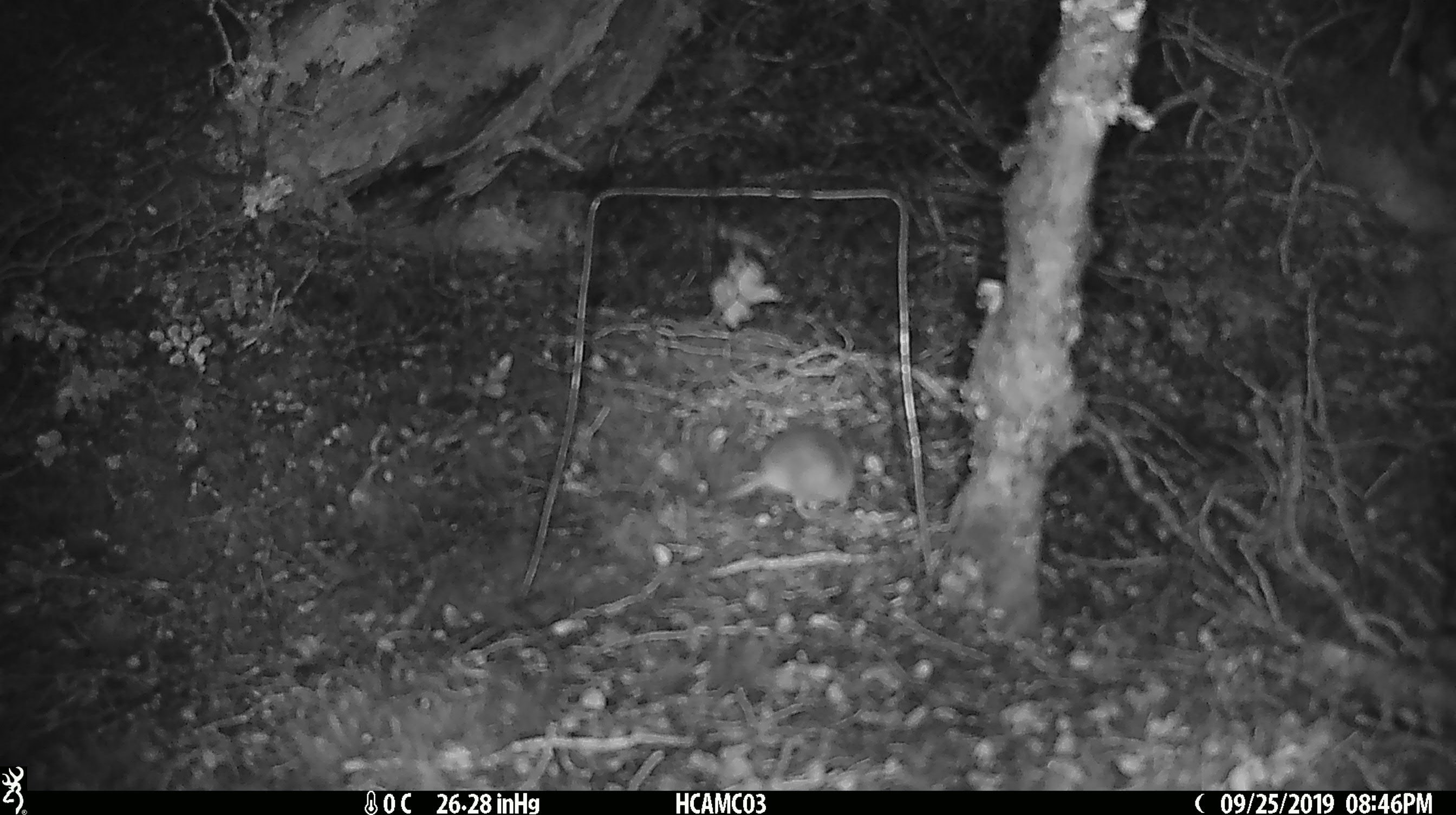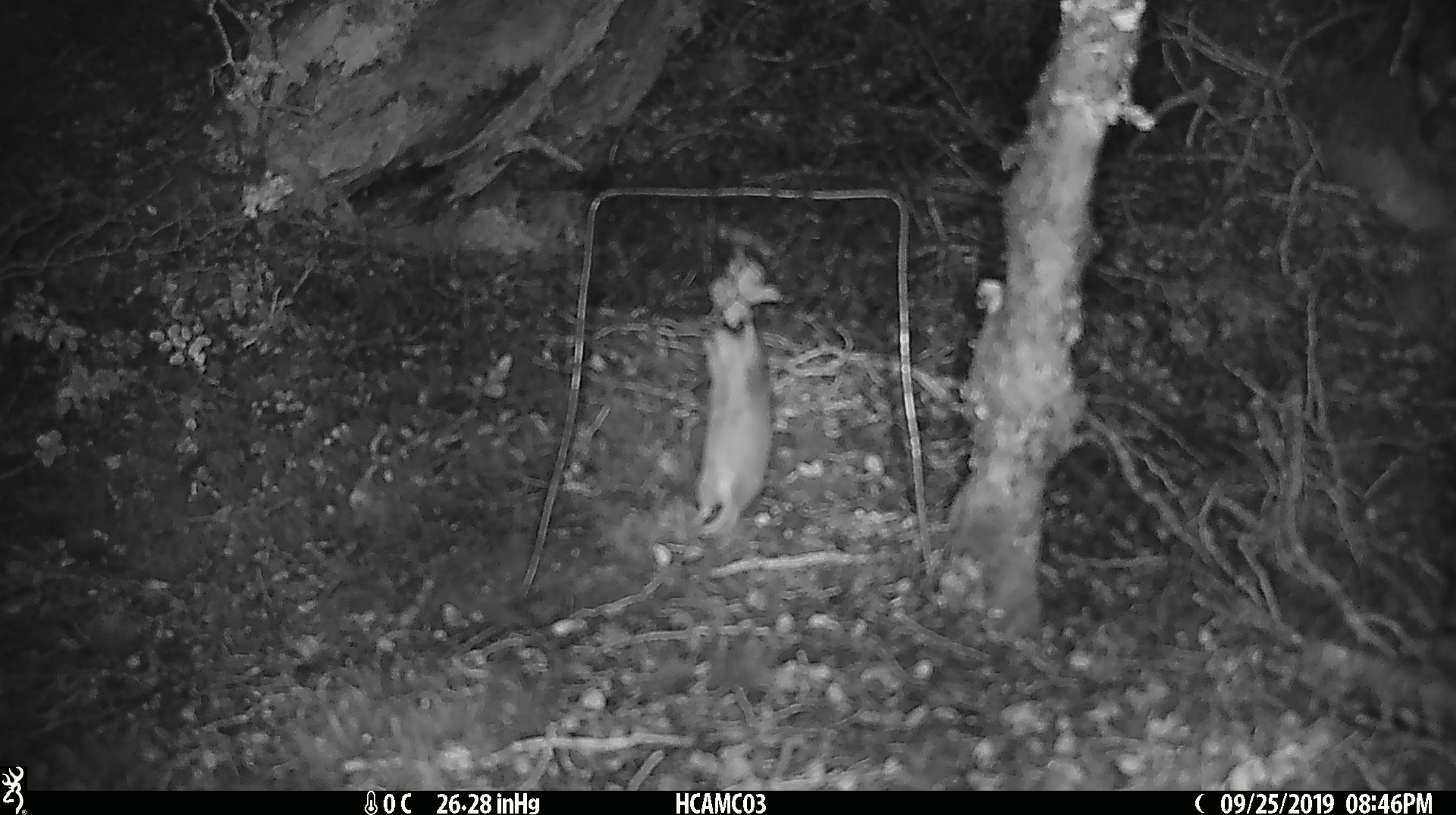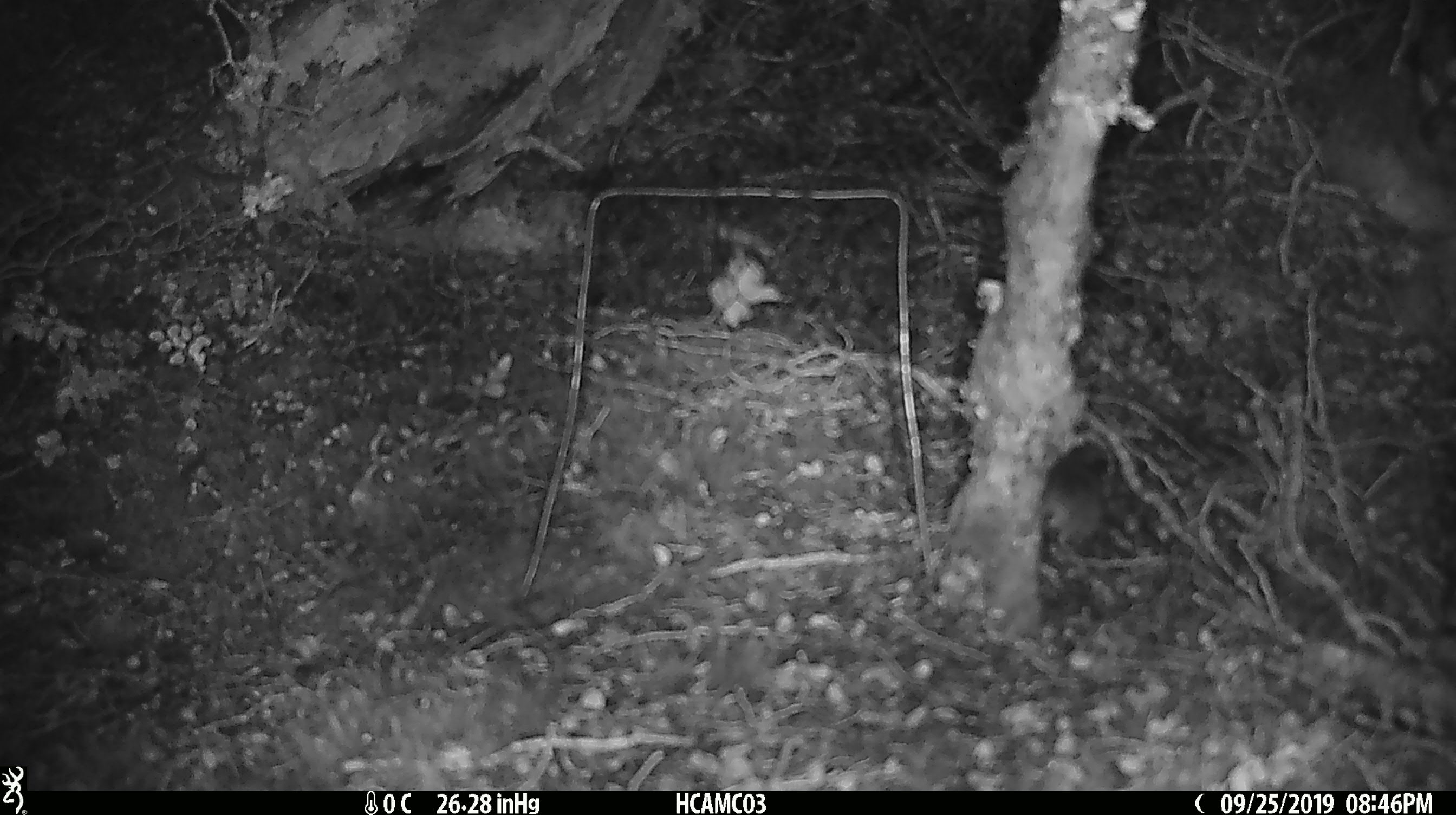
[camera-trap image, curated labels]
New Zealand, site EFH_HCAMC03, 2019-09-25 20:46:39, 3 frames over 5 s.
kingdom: Animalia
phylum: Chordata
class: Mammalia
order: Rodentia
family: Muridae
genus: Mus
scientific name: Mus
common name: mouse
Mouse (Mus).